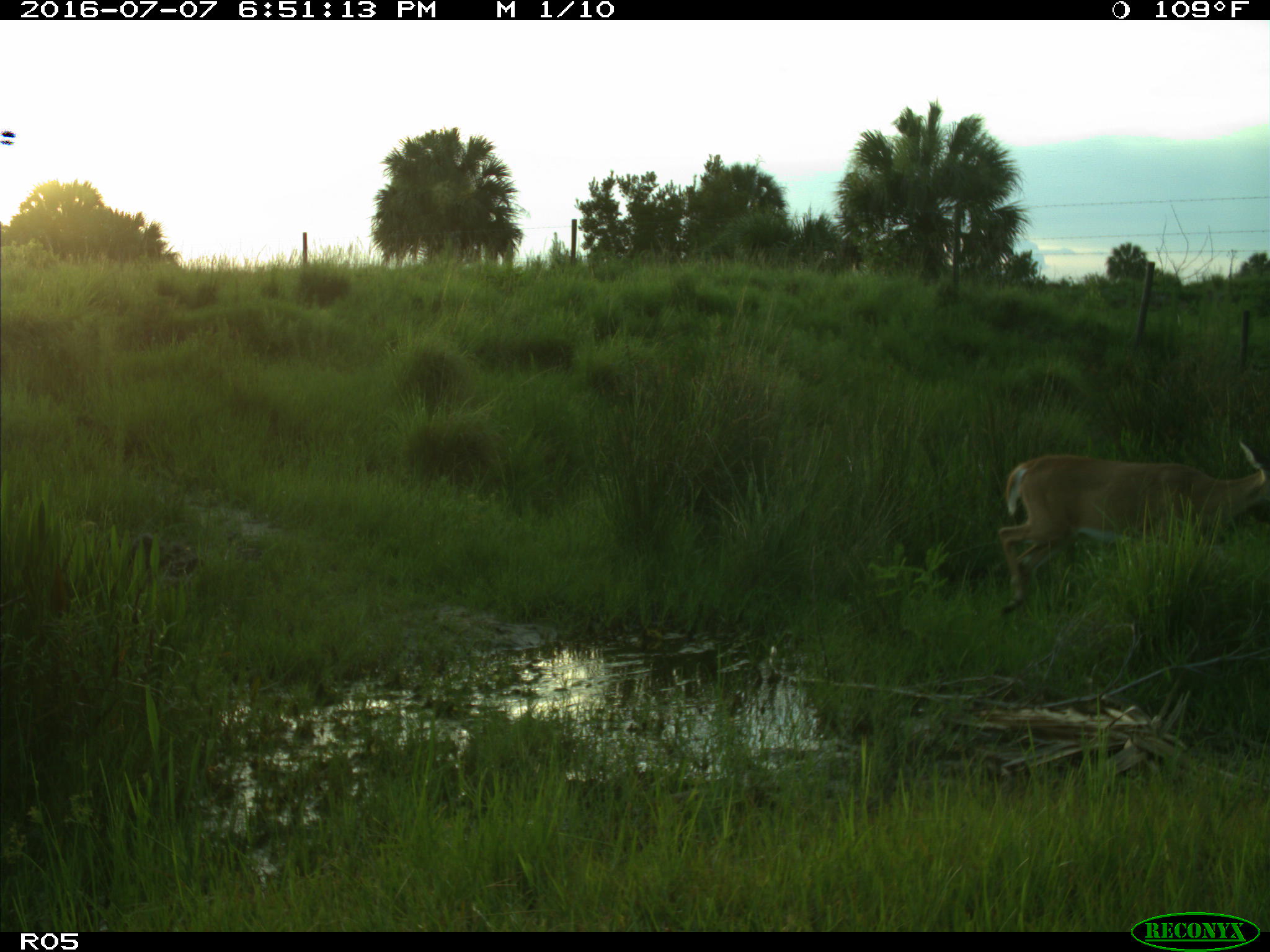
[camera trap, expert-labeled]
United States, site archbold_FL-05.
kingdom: Animalia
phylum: Chordata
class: Mammalia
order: Artiodactyla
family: Cervidae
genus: Odocoileus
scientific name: Odocoileus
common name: deer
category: unidentified deer